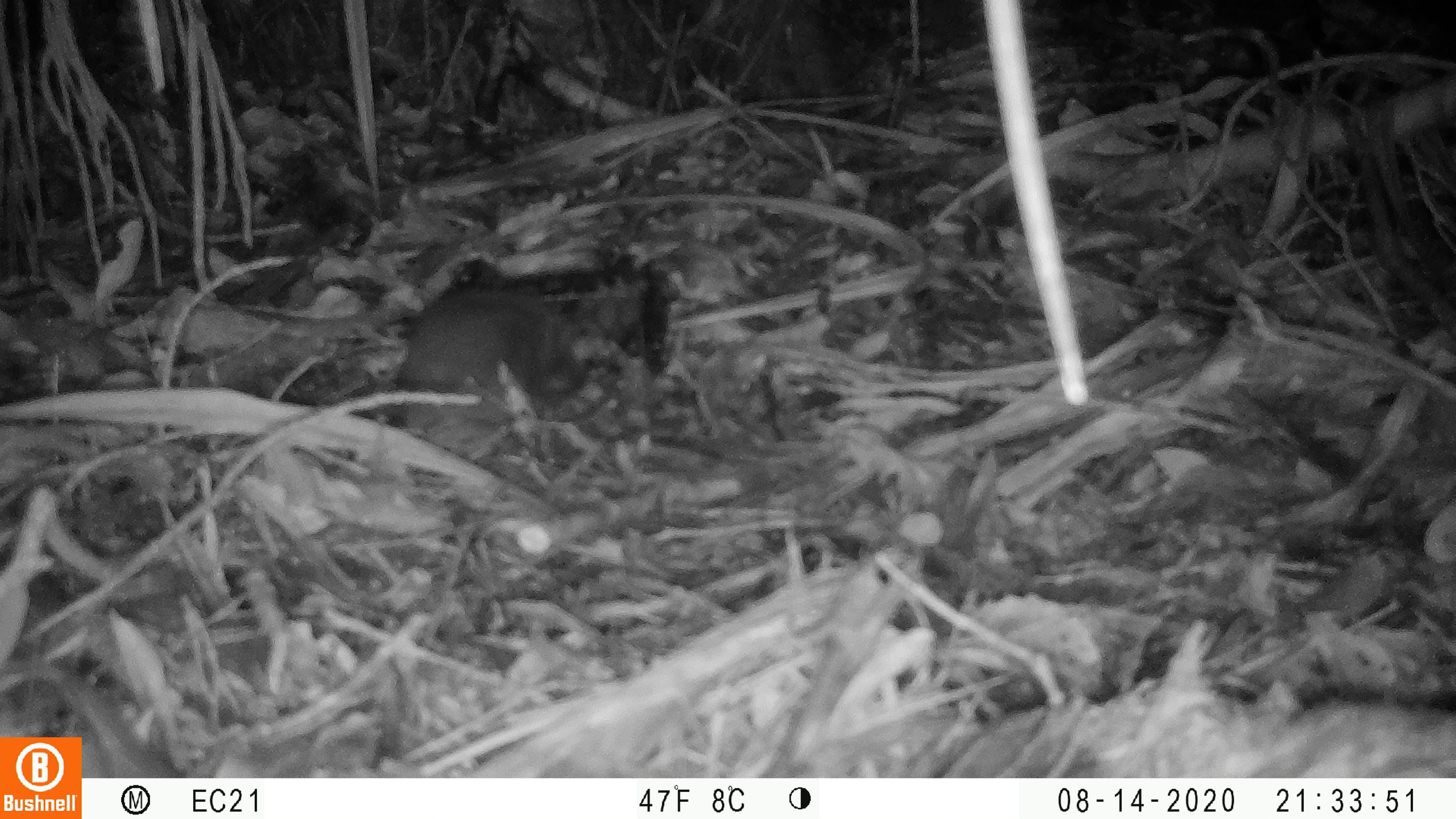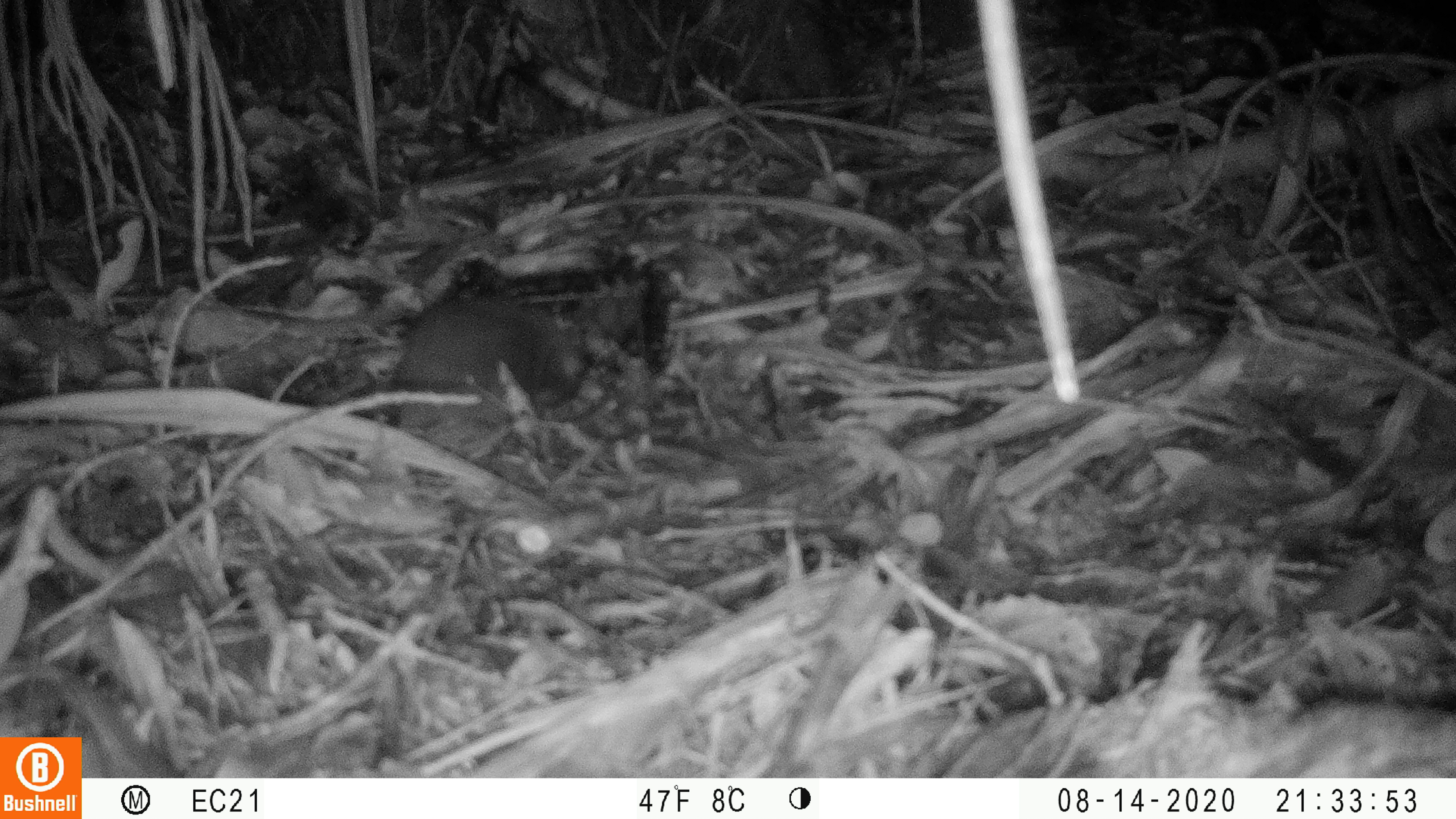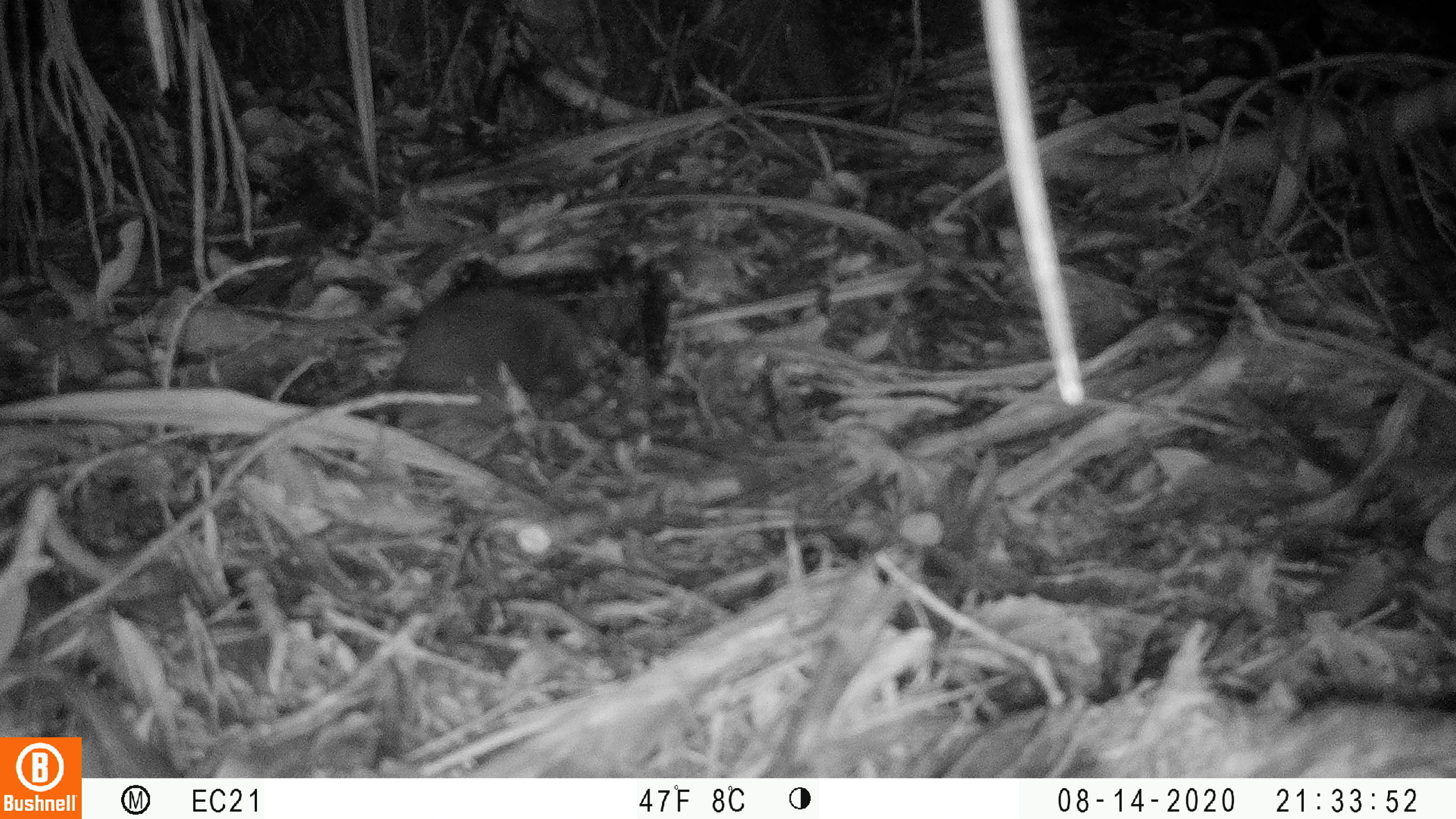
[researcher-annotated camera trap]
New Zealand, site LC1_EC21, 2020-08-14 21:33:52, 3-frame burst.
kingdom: Animalia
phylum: Chordata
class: Mammalia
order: Rodentia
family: Muridae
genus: Rattus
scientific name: Rattus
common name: rat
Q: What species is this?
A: Rat (Rattus).